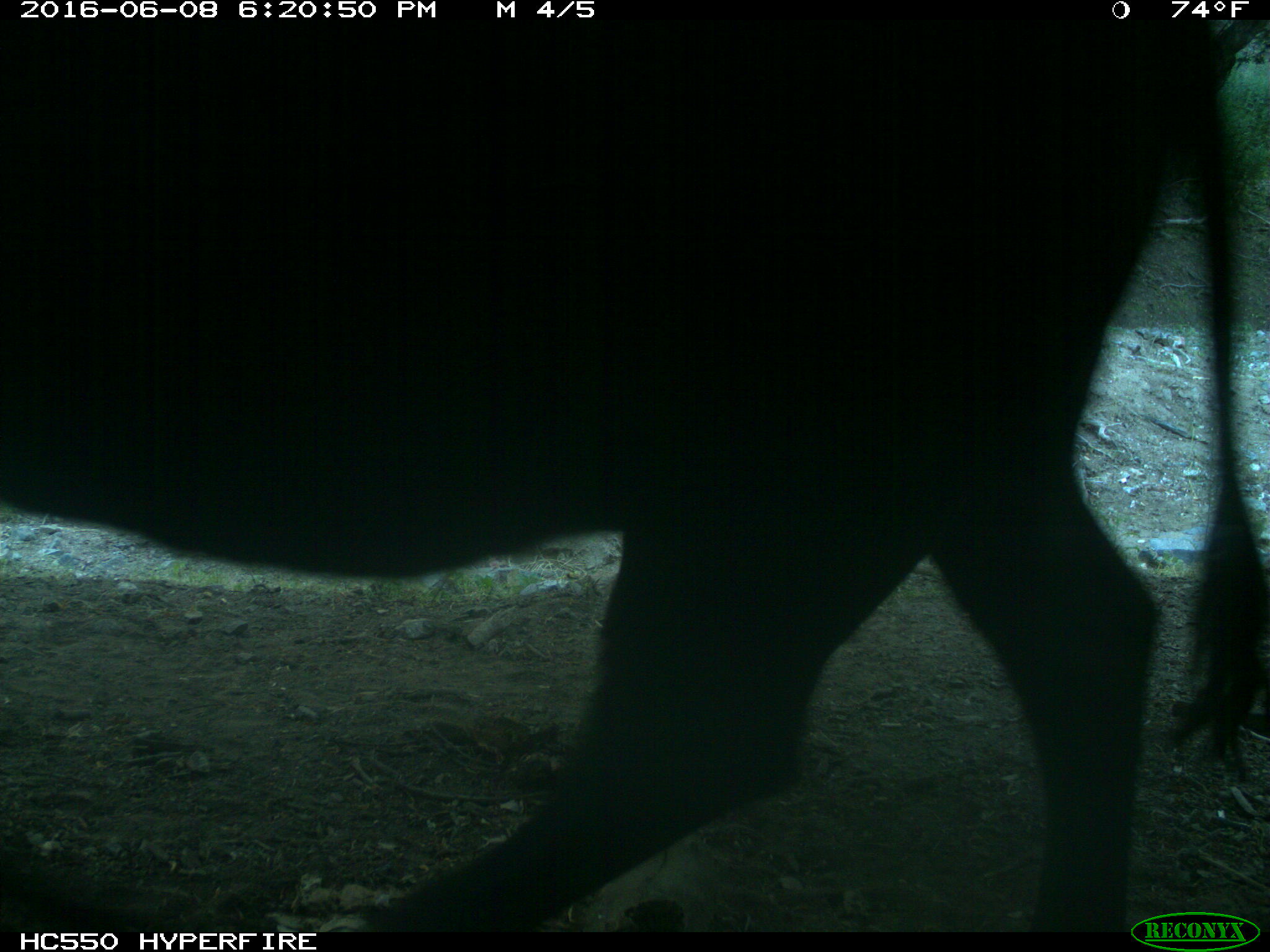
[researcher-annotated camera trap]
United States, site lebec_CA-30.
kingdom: Animalia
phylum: Chordata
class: Mammalia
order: Artiodactyla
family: Bovidae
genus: Bos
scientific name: Bos taurus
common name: domestic cow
Bos taurus (domestic cow).